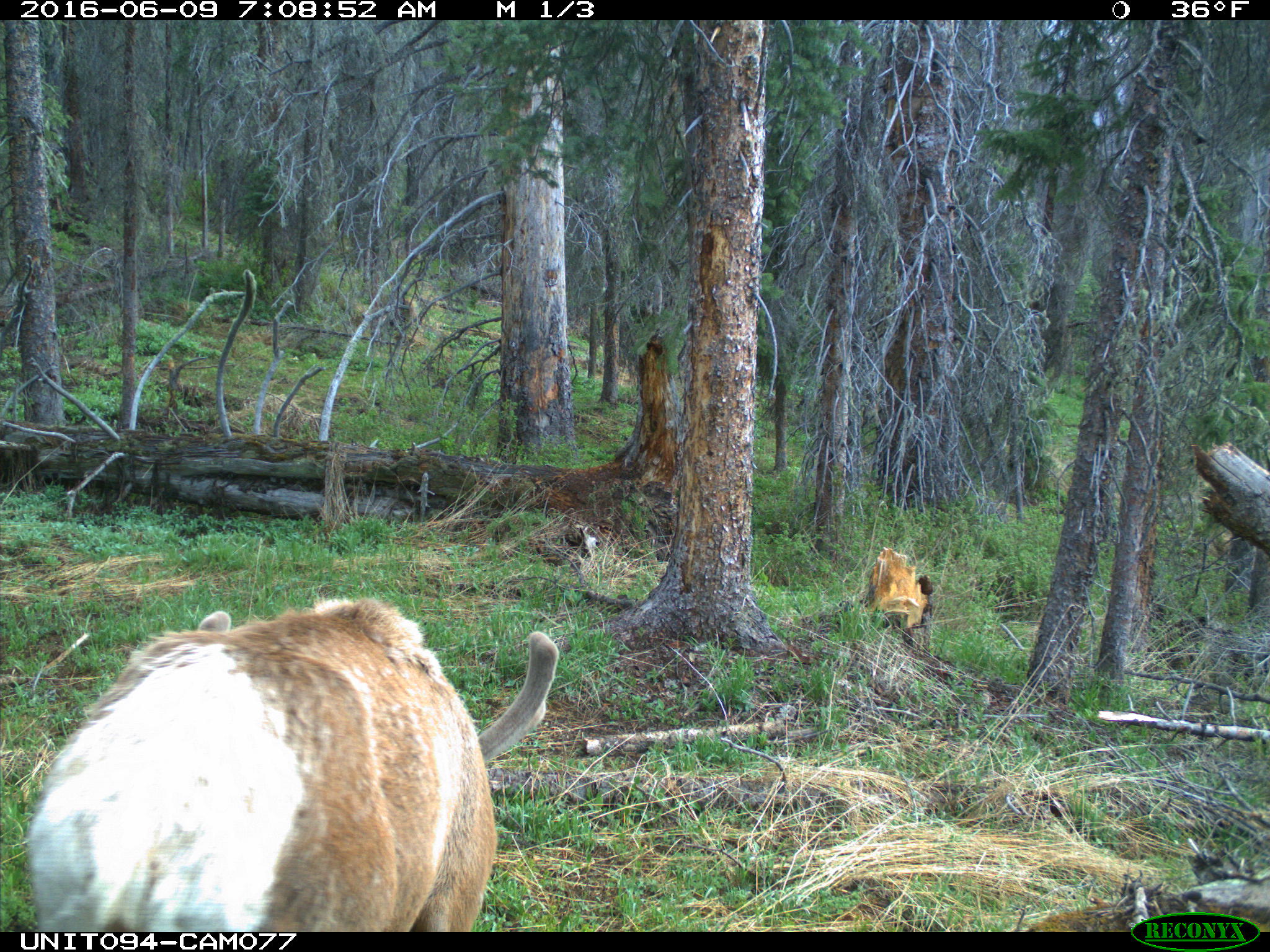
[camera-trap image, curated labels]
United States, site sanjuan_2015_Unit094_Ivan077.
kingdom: Animalia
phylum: Chordata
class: Mammalia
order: Artiodactyla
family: Cervidae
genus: Cervus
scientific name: Cervus elaphus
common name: red deer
Cervus elaphus (red deer).